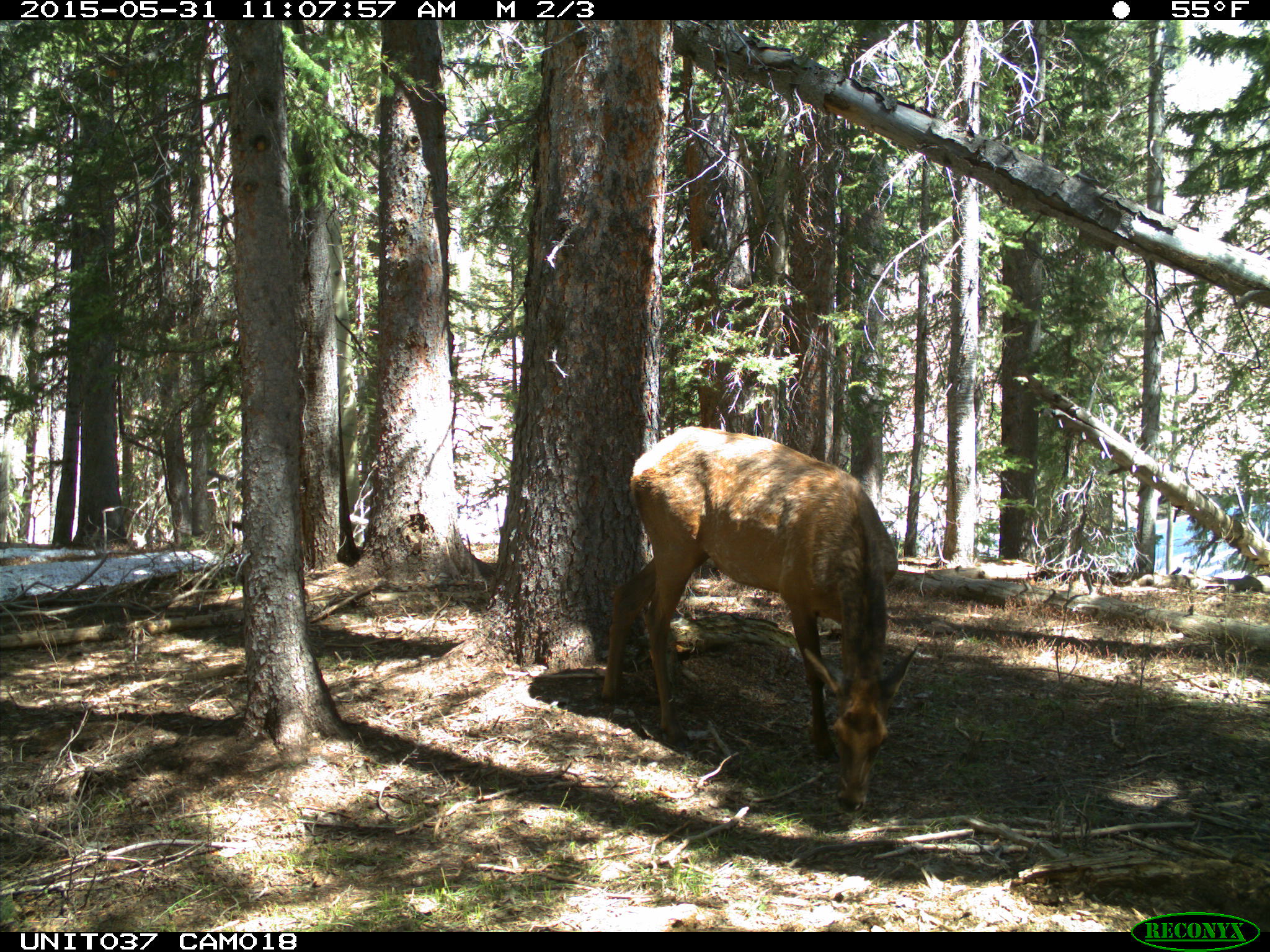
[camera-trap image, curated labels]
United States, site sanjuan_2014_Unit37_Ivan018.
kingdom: Animalia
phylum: Chordata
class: Mammalia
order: Artiodactyla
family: Cervidae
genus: Cervus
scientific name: Cervus elaphus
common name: red deer